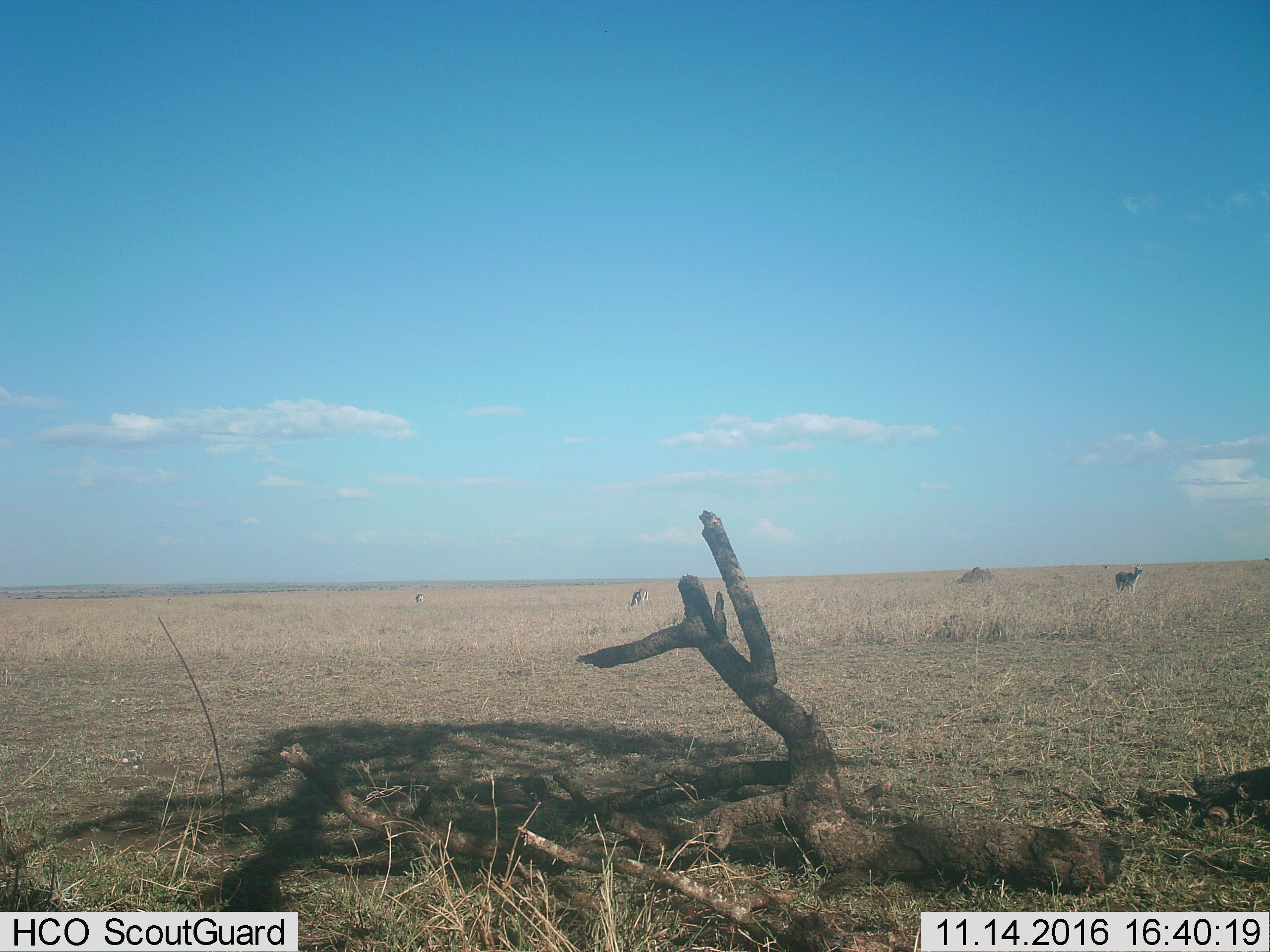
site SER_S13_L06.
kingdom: Animalia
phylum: Chordata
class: Mammalia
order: Artiodactyla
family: Bovidae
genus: Eudorcas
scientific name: Eudorcas thomsonii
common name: thomson's gazelle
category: gazellethomsons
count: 3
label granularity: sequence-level